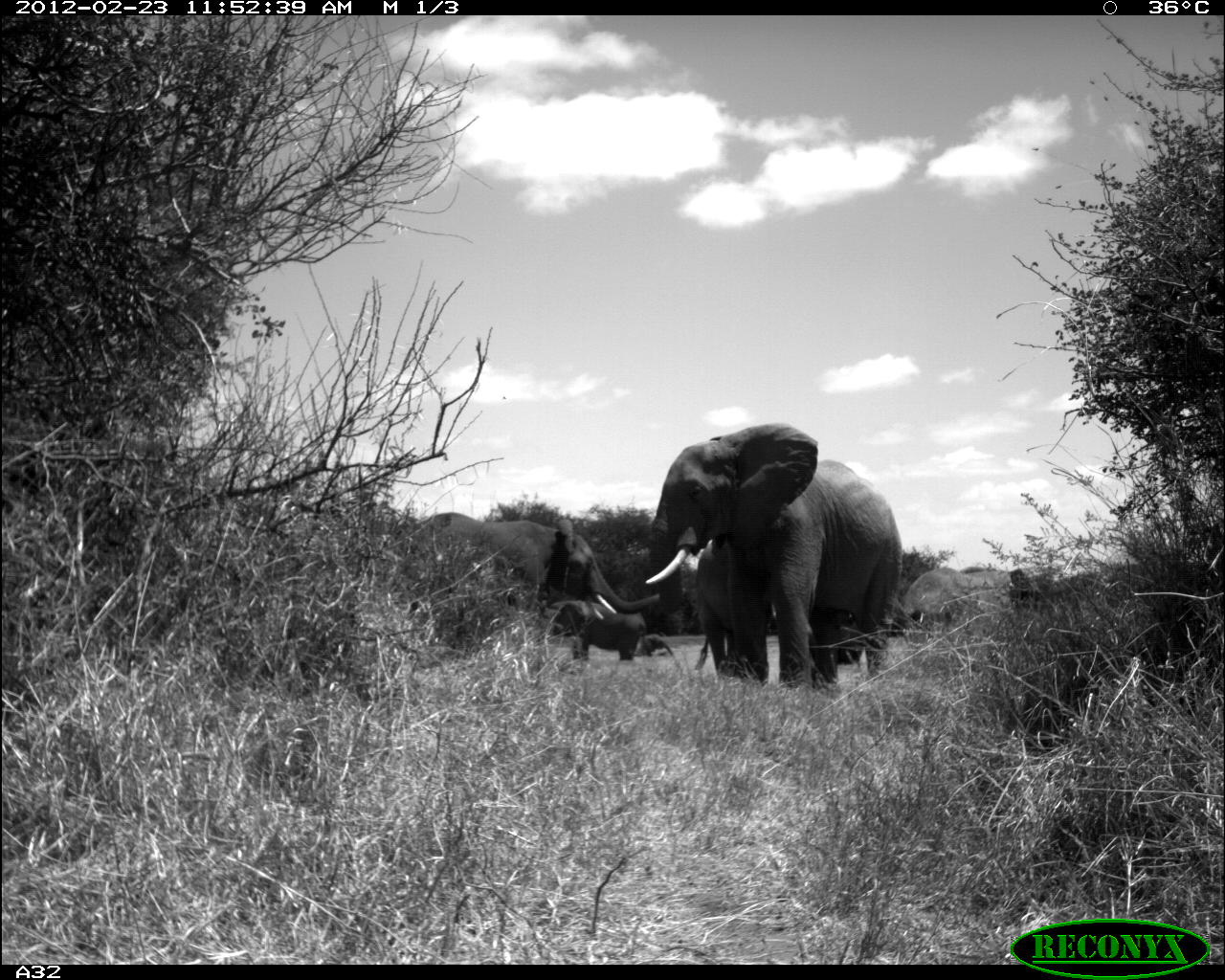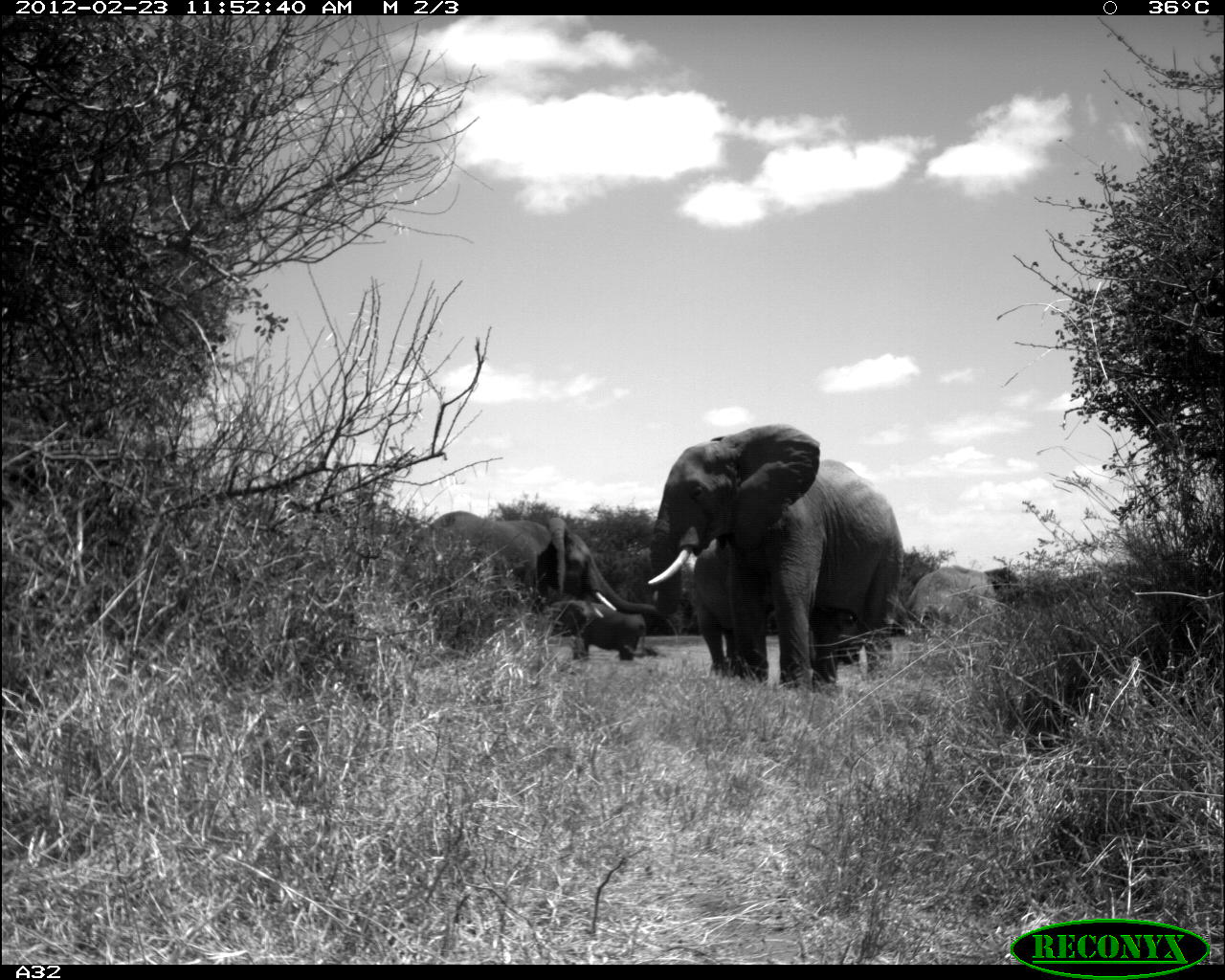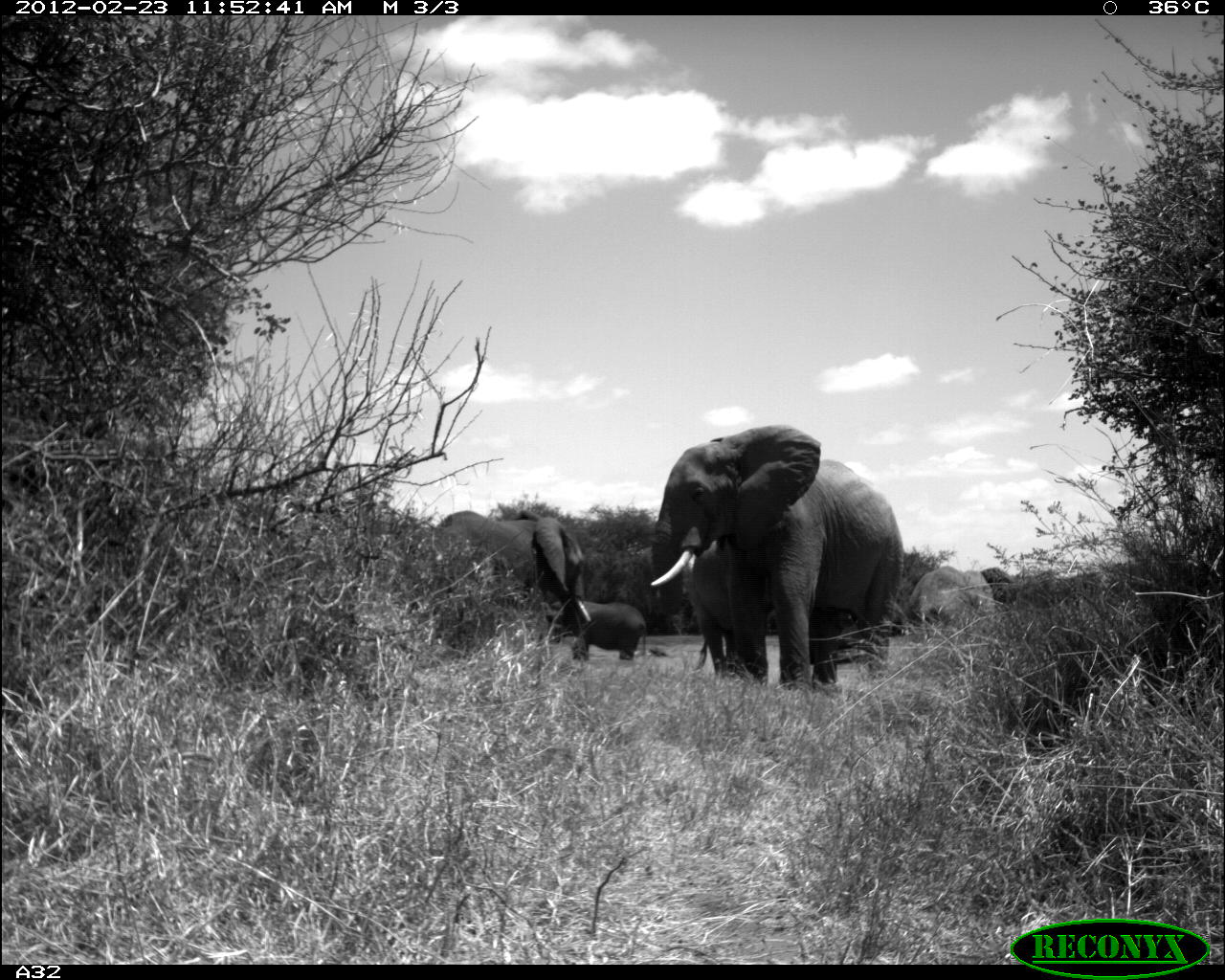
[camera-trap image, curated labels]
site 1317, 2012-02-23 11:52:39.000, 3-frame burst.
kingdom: Animalia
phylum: Chordata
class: Mammalia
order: Proboscidea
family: Elephantidae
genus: Loxodonta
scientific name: Loxodonta africana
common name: african bush elephant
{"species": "Loxodonta africana (african bush elephant)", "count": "6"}